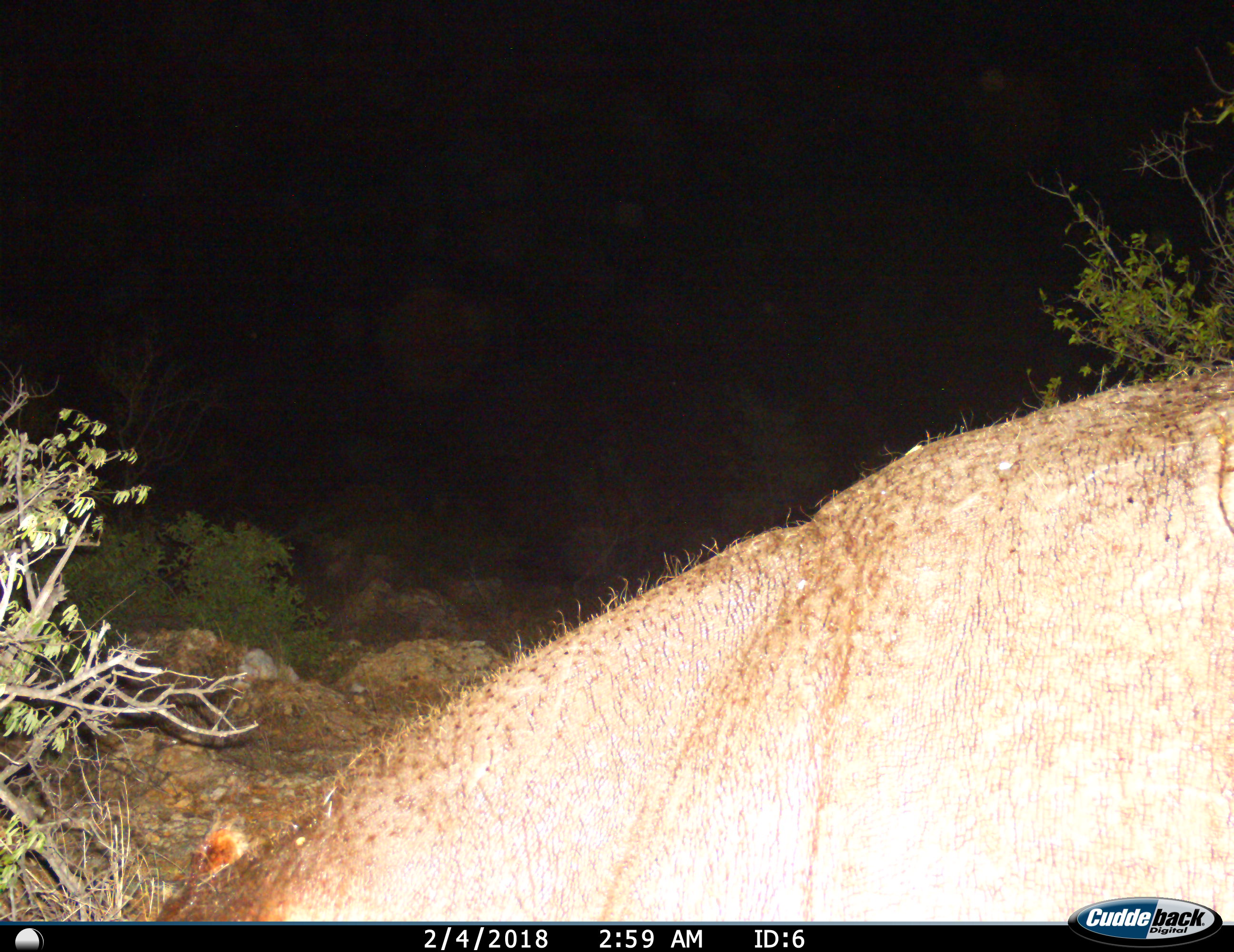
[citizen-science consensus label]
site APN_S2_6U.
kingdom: Animalia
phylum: Chordata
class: Mammalia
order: Artiodactyla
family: Hippopotamidae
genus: Hippopotamus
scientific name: Hippopotamus amphibius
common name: hippopotamus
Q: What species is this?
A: Hippopotamus (Hippopotamus amphibius).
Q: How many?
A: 1.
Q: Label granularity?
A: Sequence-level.